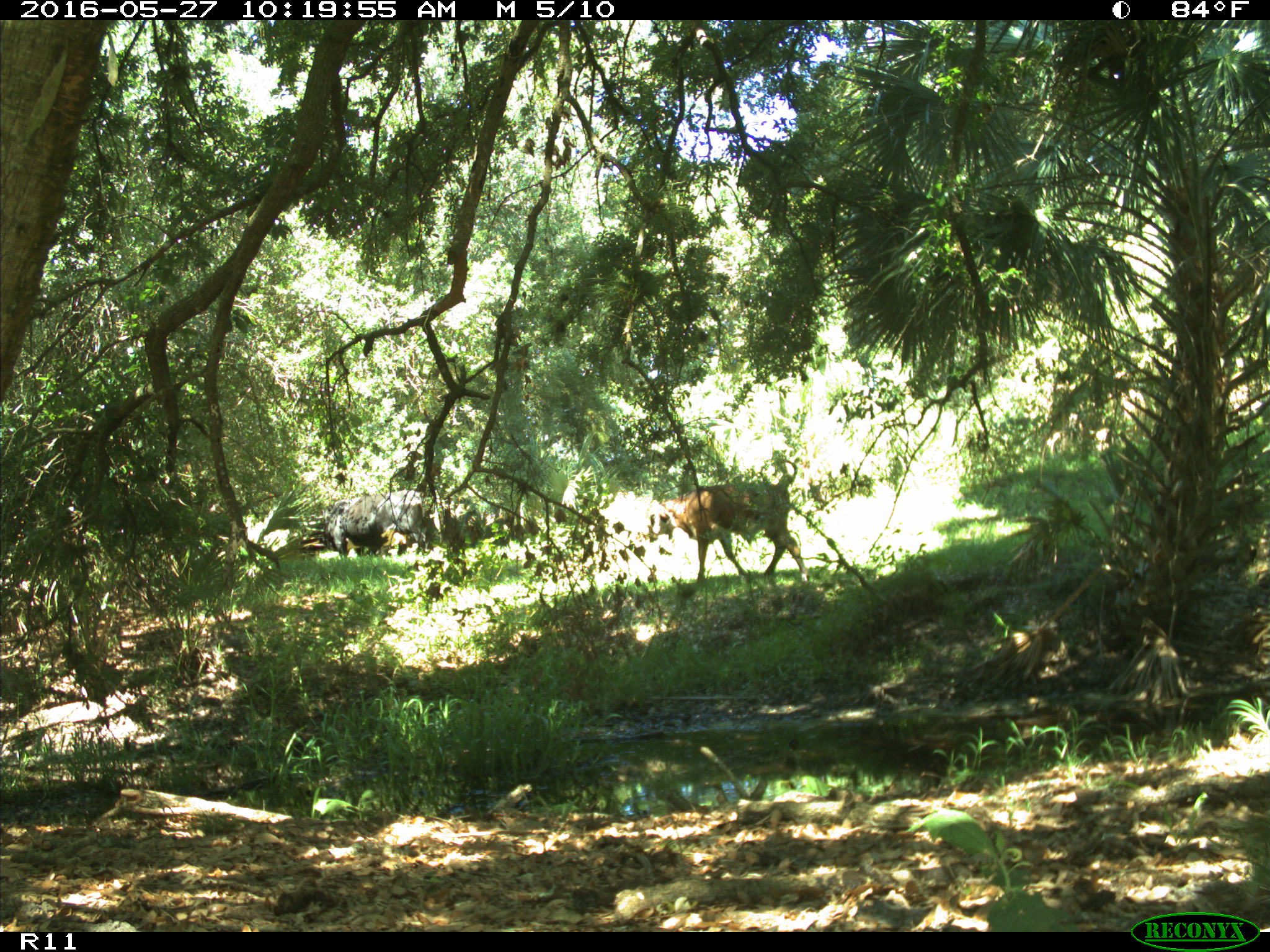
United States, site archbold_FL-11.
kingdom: Animalia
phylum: Chordata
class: Mammalia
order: Artiodactyla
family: Bovidae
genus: Bos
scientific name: Bos taurus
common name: domestic cow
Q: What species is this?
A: Bos taurus (domestic cow).